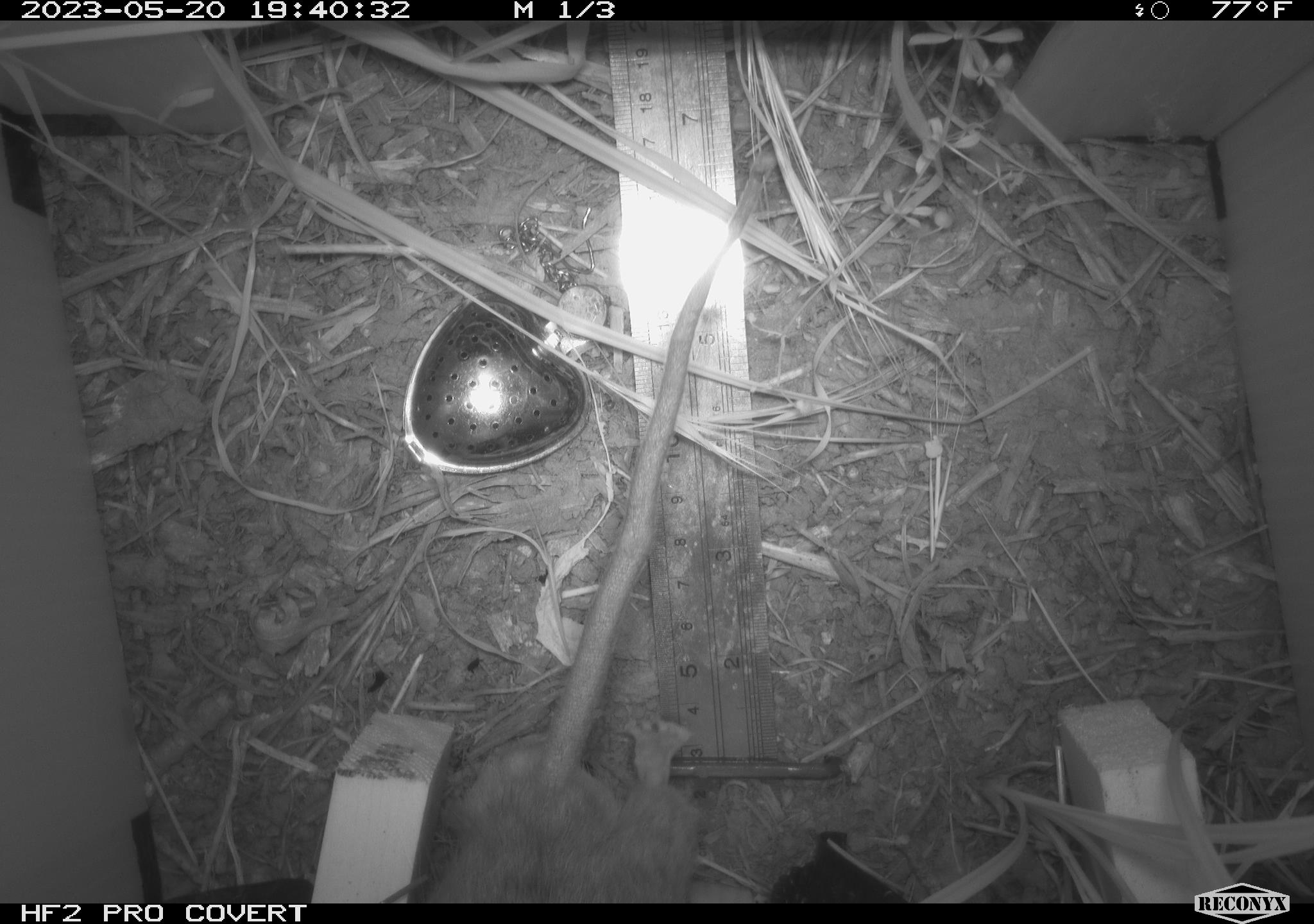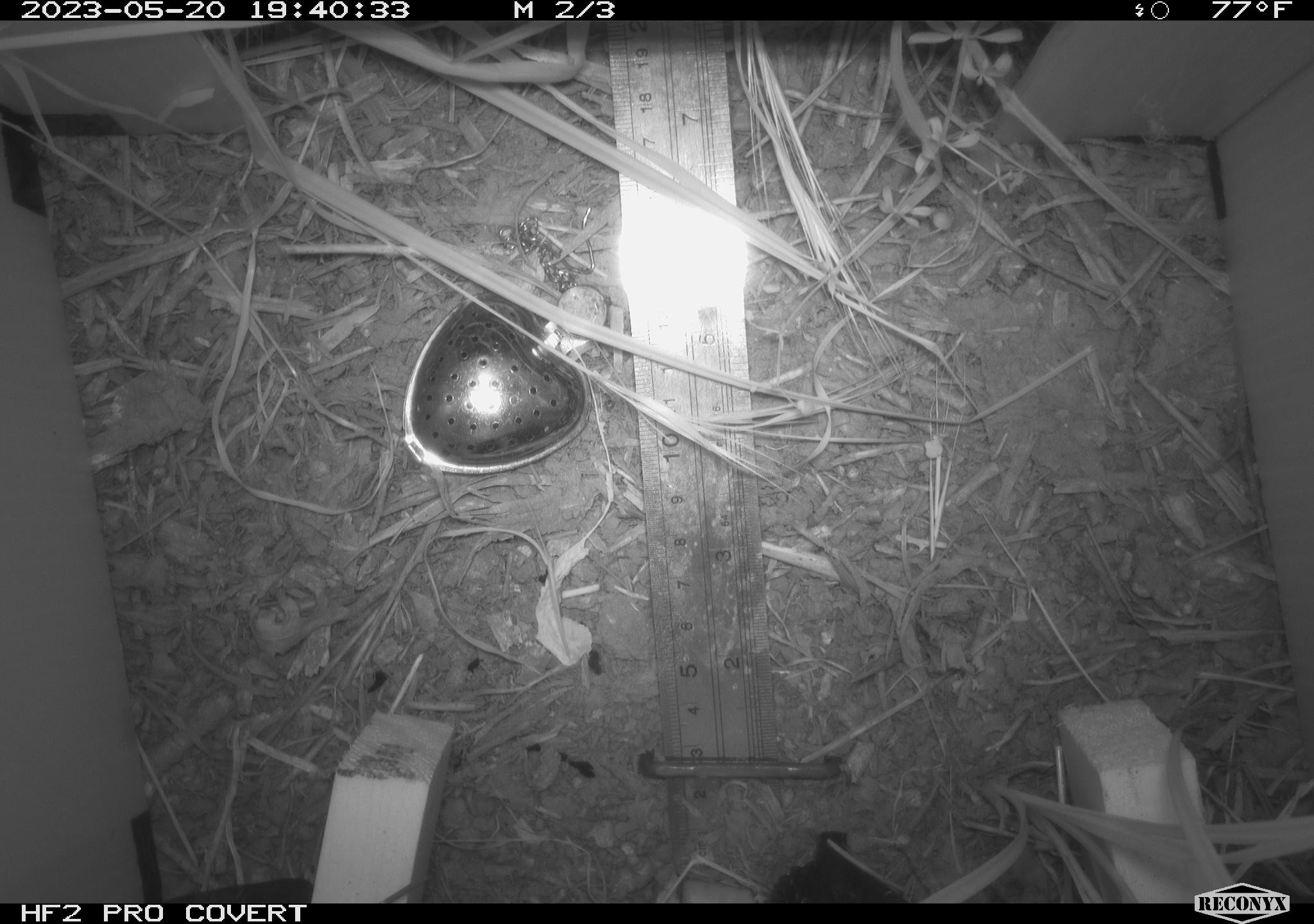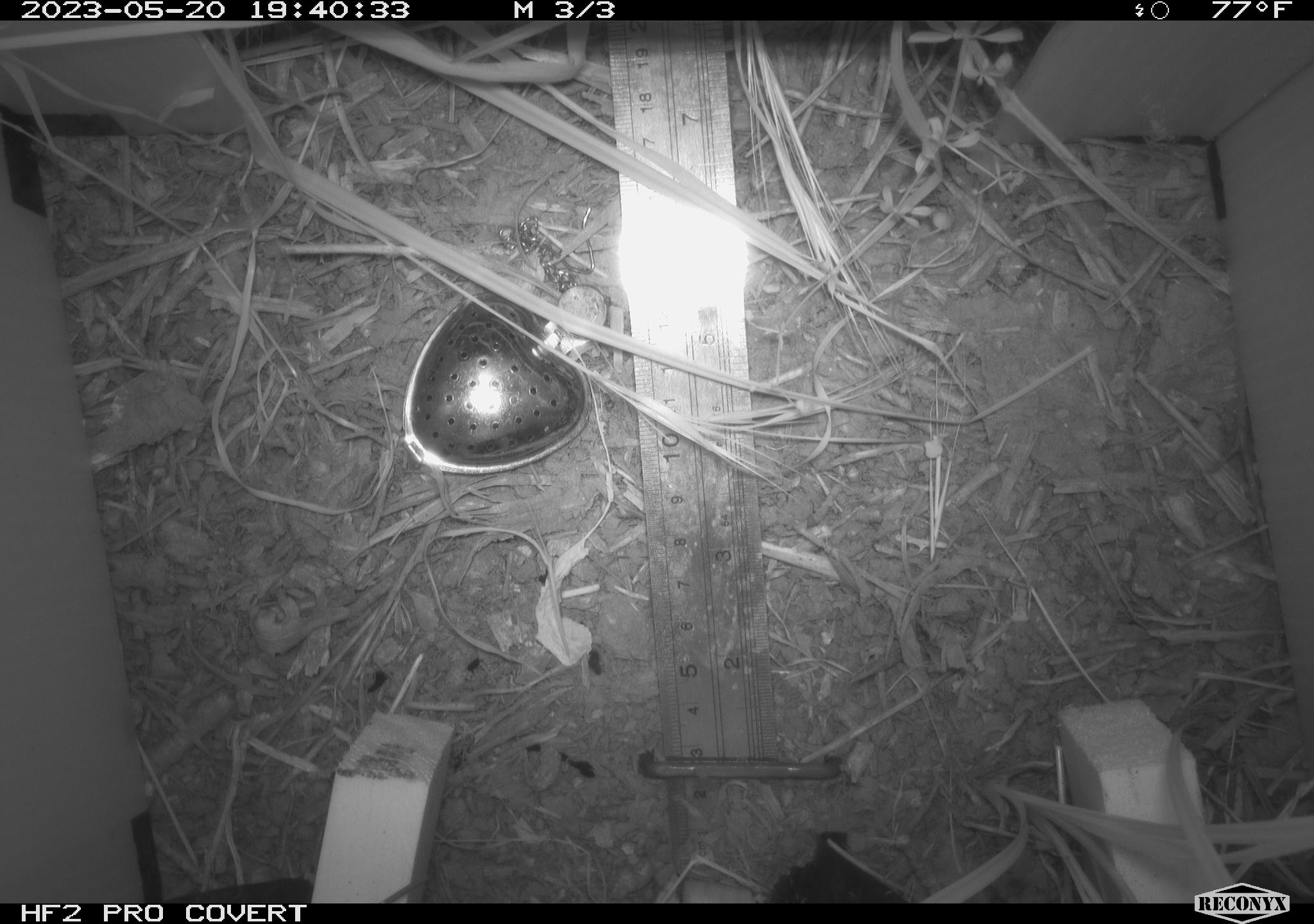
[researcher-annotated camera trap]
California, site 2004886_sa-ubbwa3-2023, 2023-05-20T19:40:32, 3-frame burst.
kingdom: Animalia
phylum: Chordata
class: Mammalia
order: Rodentia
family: Muridae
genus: Rattus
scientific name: Rattus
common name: rat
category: rattus species